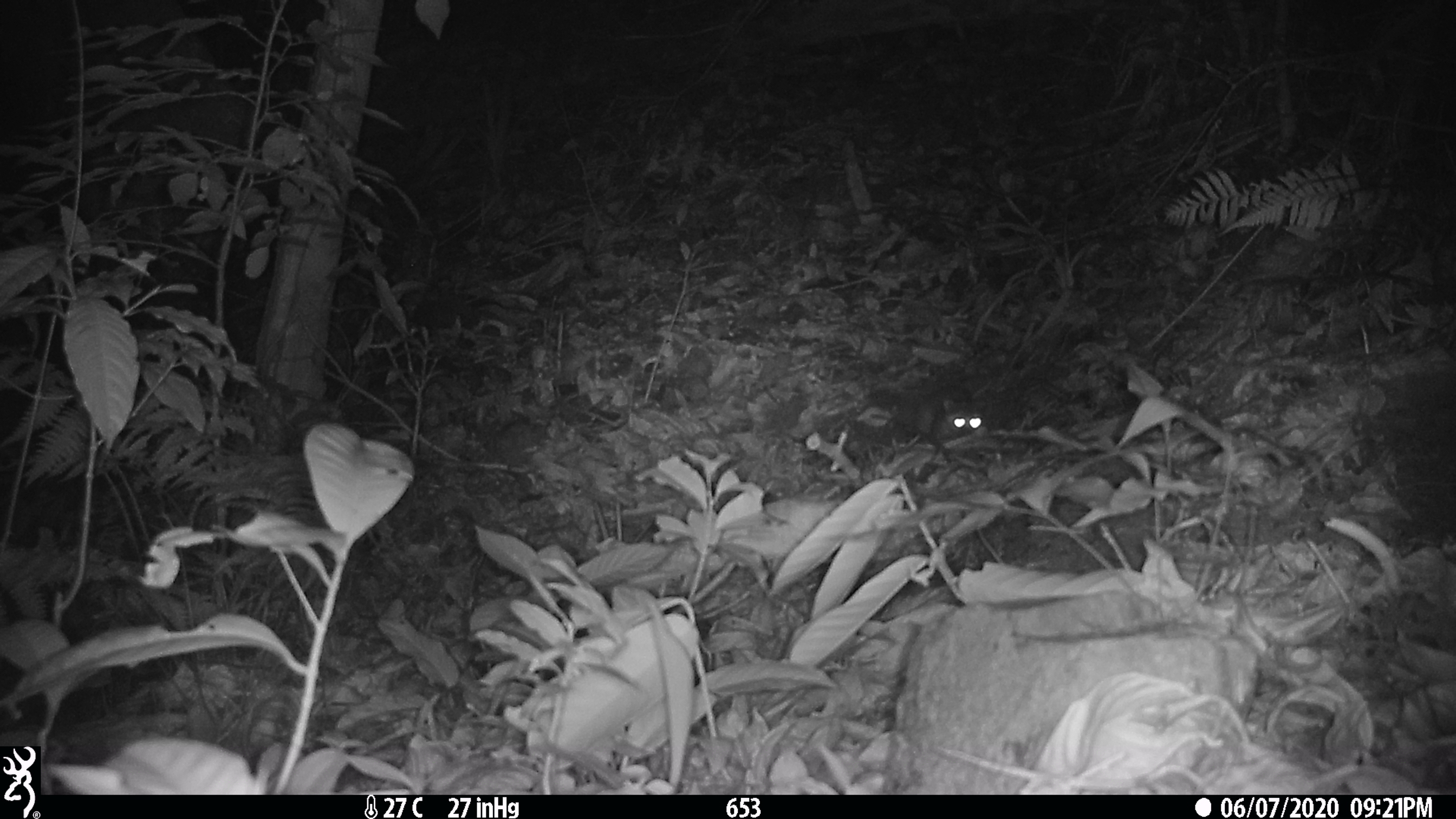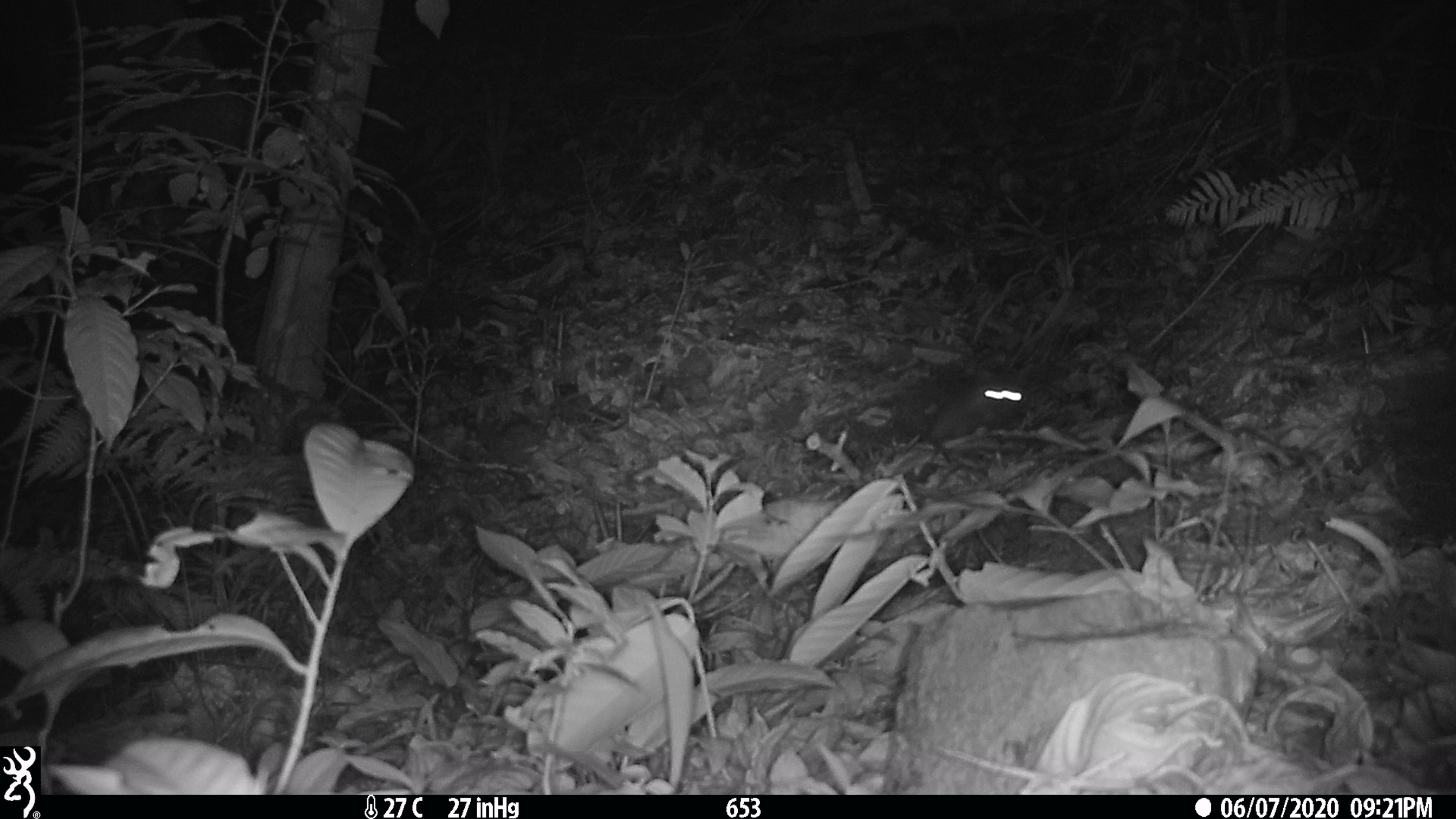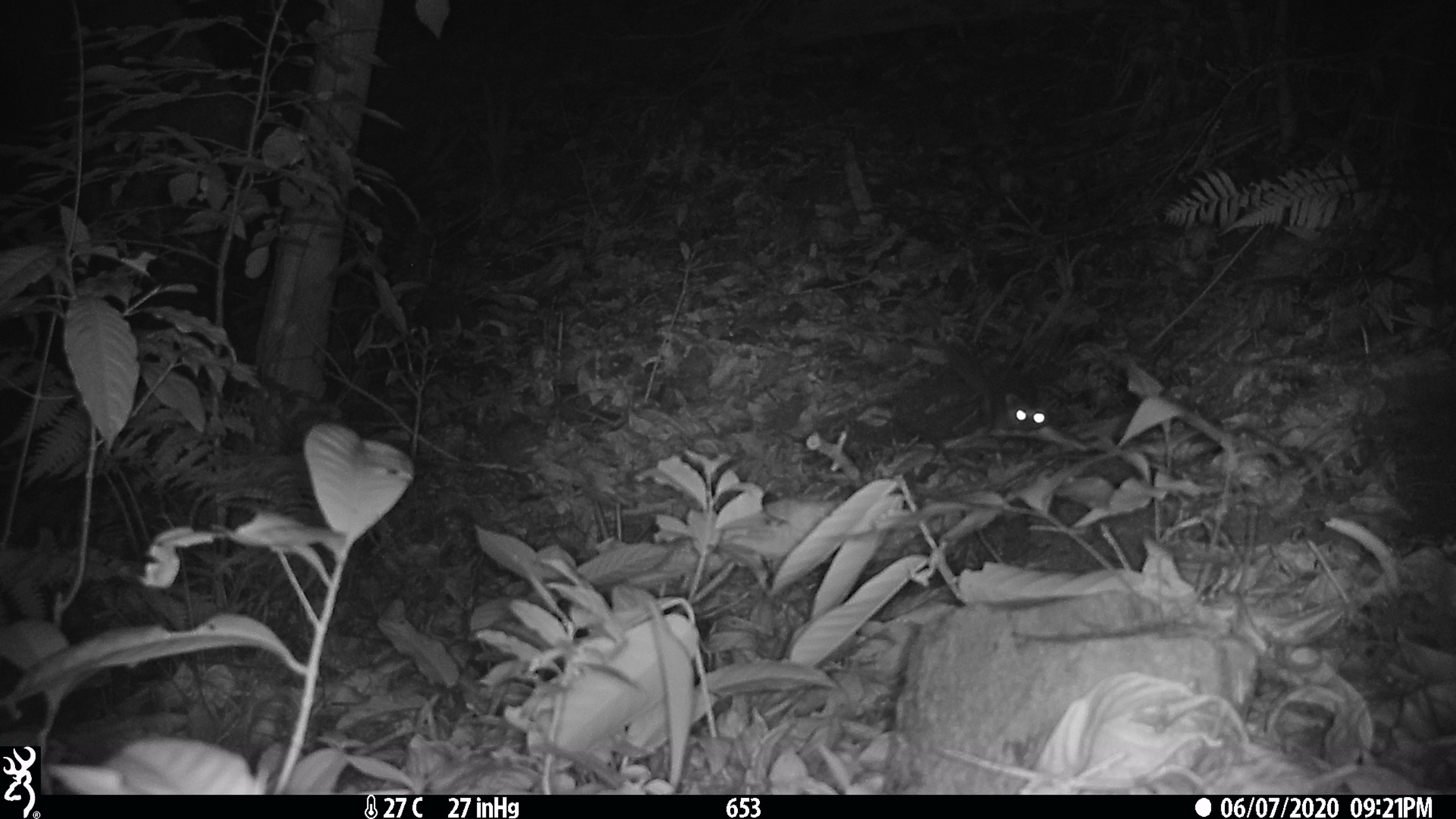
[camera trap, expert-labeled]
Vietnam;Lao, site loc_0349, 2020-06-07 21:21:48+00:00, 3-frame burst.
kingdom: Animalia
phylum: Chordata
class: Mammalia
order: Carnivora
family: Mustelidae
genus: Melogale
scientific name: Melogale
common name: ferret badger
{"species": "ferret badger (Melogale)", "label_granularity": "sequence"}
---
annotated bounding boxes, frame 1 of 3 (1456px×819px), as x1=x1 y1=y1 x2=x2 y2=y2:
ferret badger: x1=867 y1=382 x2=983 y2=444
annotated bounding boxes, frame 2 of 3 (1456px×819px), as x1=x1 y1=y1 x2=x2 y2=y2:
ferret badger: x1=890 y1=360 x2=1032 y2=441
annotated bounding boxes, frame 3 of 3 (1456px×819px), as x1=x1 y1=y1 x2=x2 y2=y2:
ferret badger: x1=937 y1=334 x2=1052 y2=431